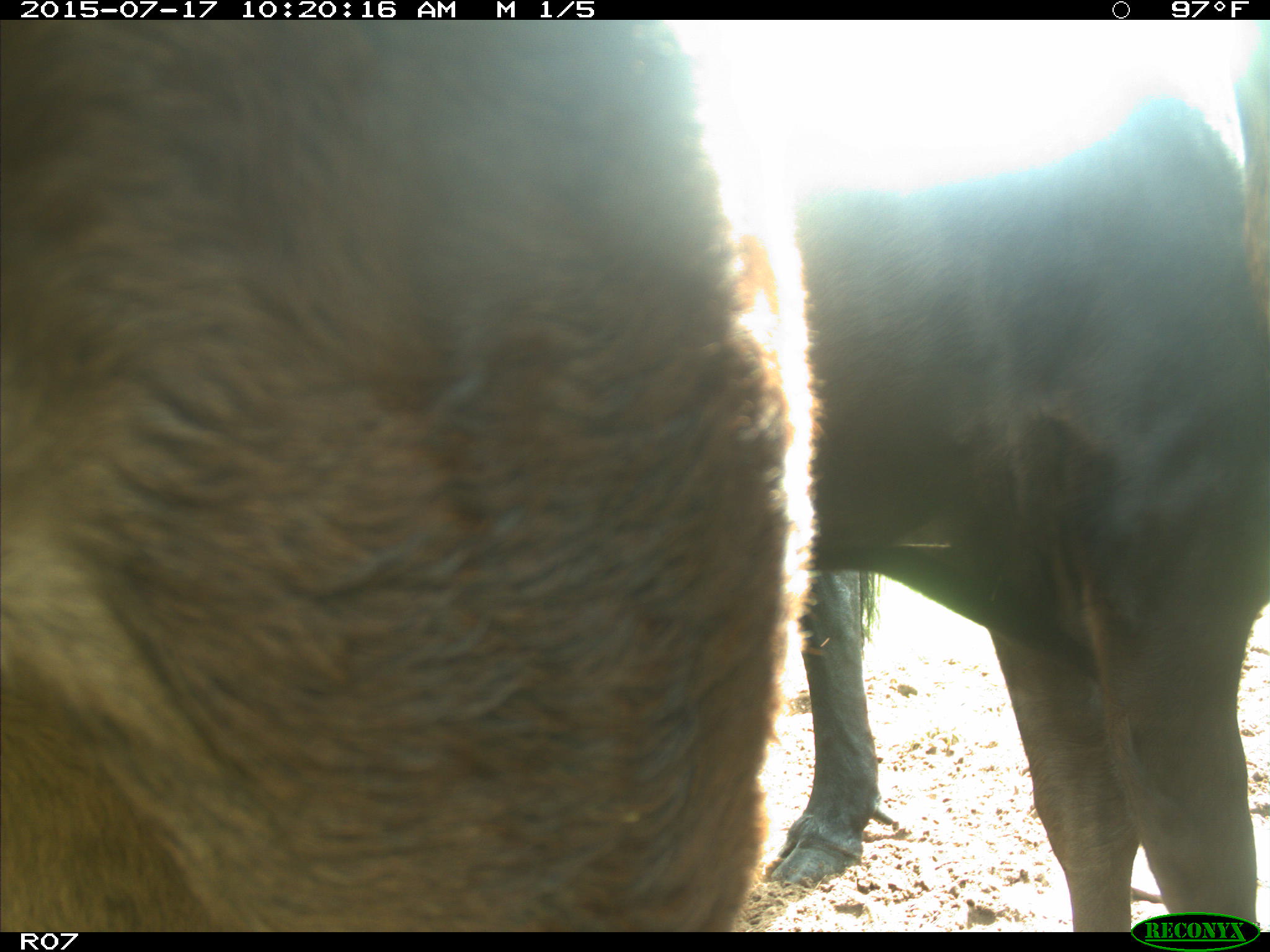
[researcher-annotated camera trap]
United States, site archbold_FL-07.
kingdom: Animalia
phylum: Chordata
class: Mammalia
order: Artiodactyla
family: Bovidae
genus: Bos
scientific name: Bos taurus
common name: domestic cow